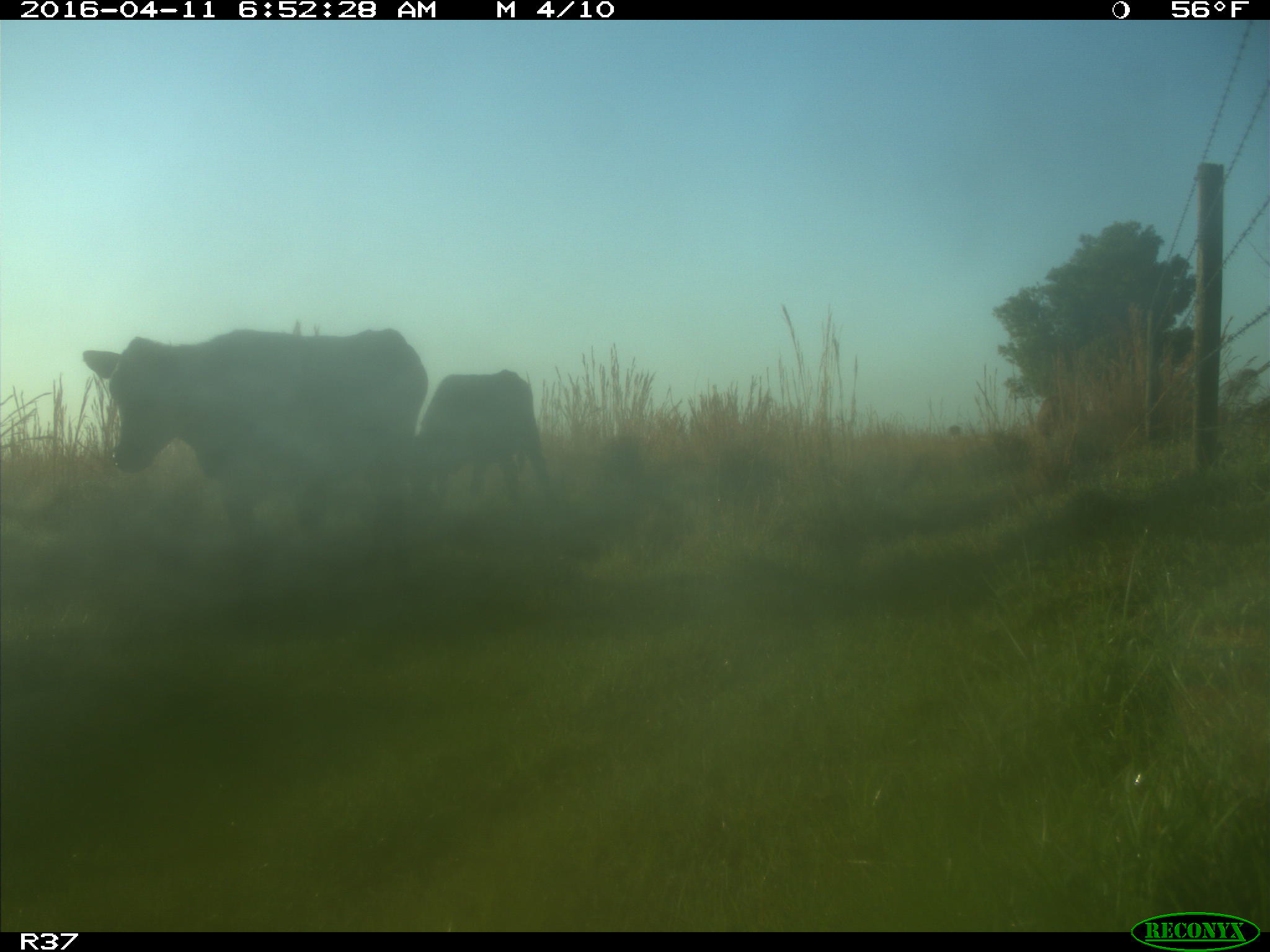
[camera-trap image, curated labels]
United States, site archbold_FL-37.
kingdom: Animalia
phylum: Chordata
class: Mammalia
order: Artiodactyla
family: Bovidae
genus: Bos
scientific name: Bos taurus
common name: domestic cow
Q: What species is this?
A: Bos taurus (domestic cow).